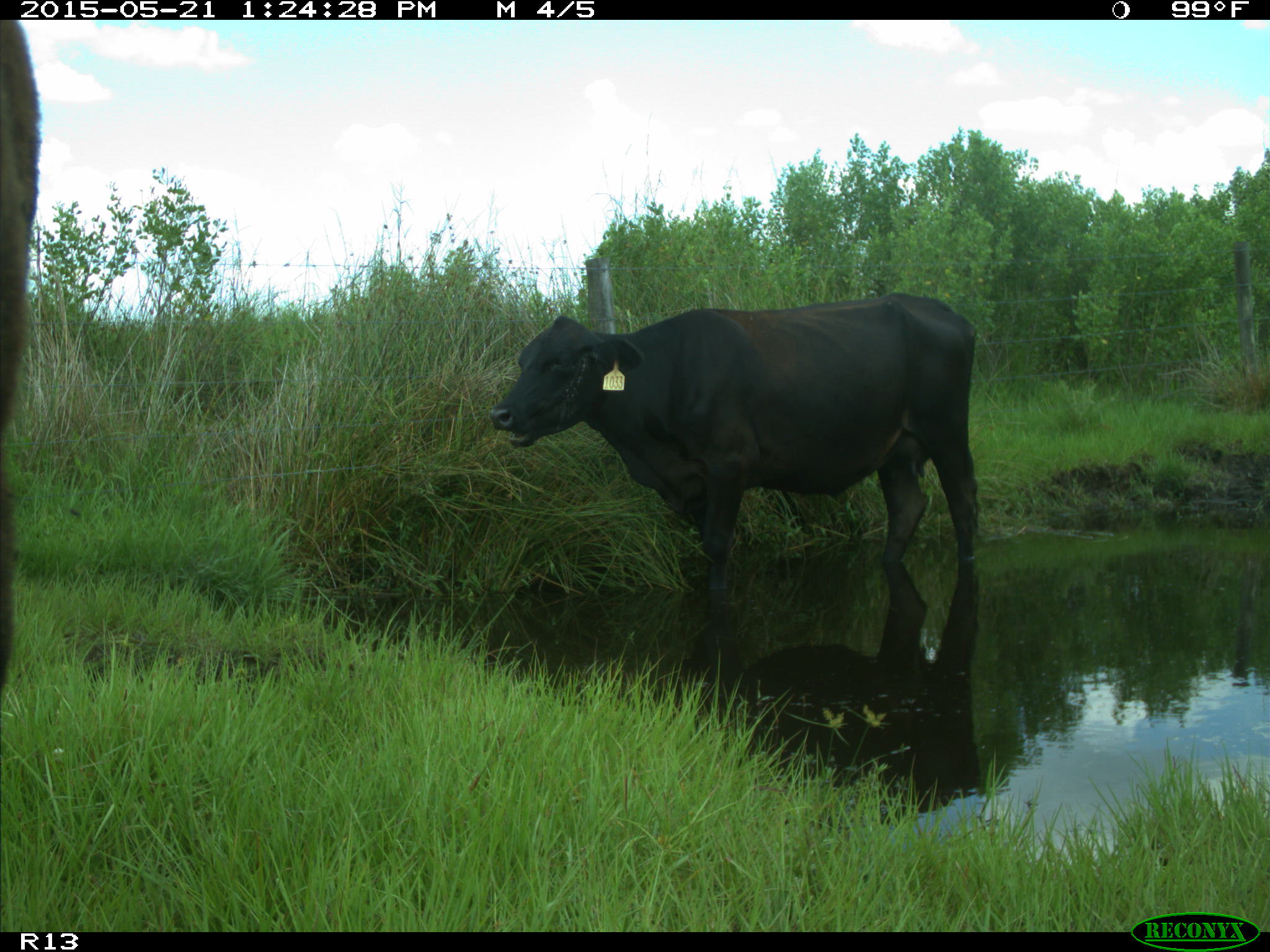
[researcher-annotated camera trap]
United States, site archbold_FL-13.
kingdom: Animalia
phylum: Chordata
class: Mammalia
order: Artiodactyla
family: Bovidae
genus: Bos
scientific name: Bos taurus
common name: domestic cow